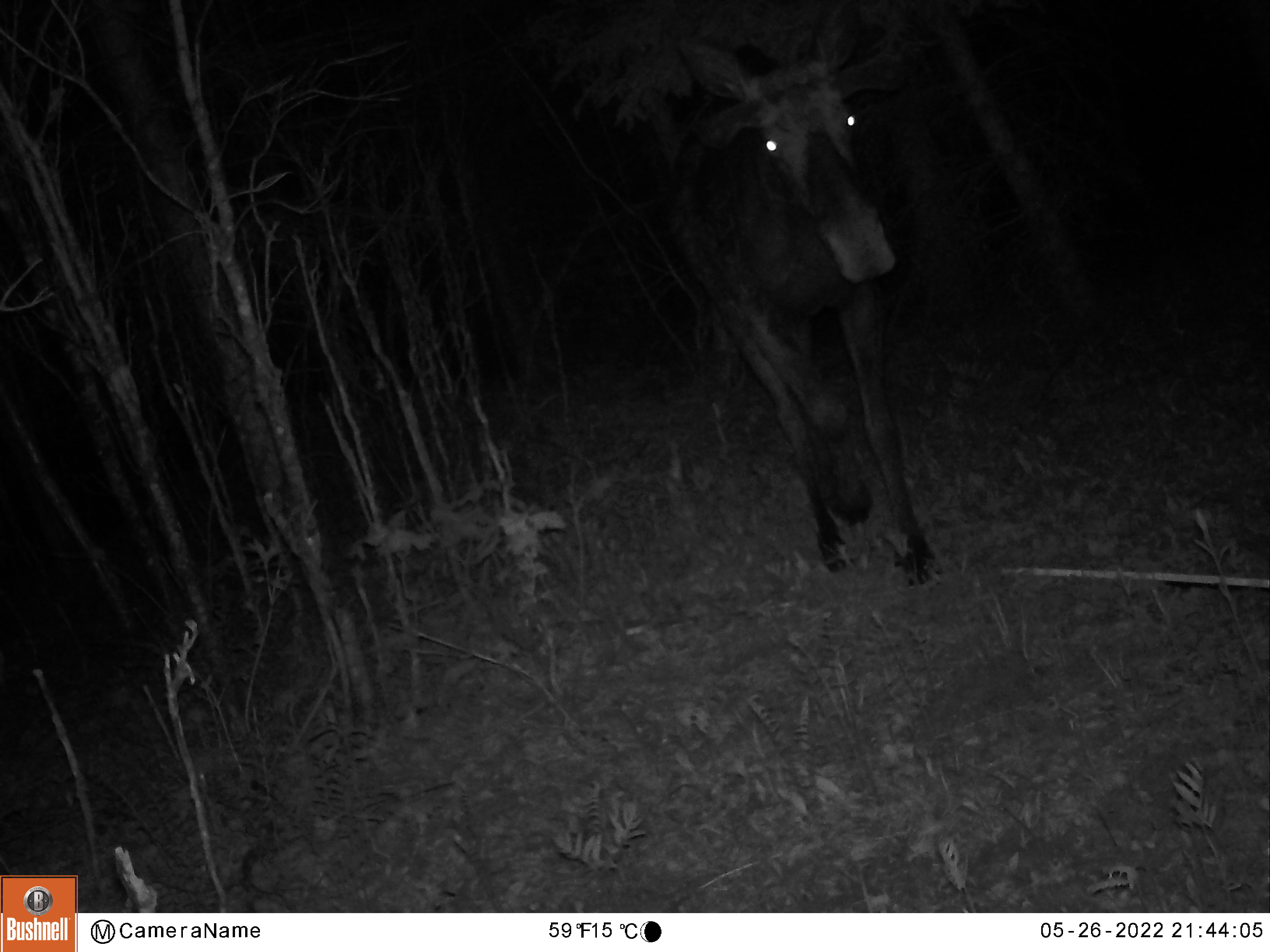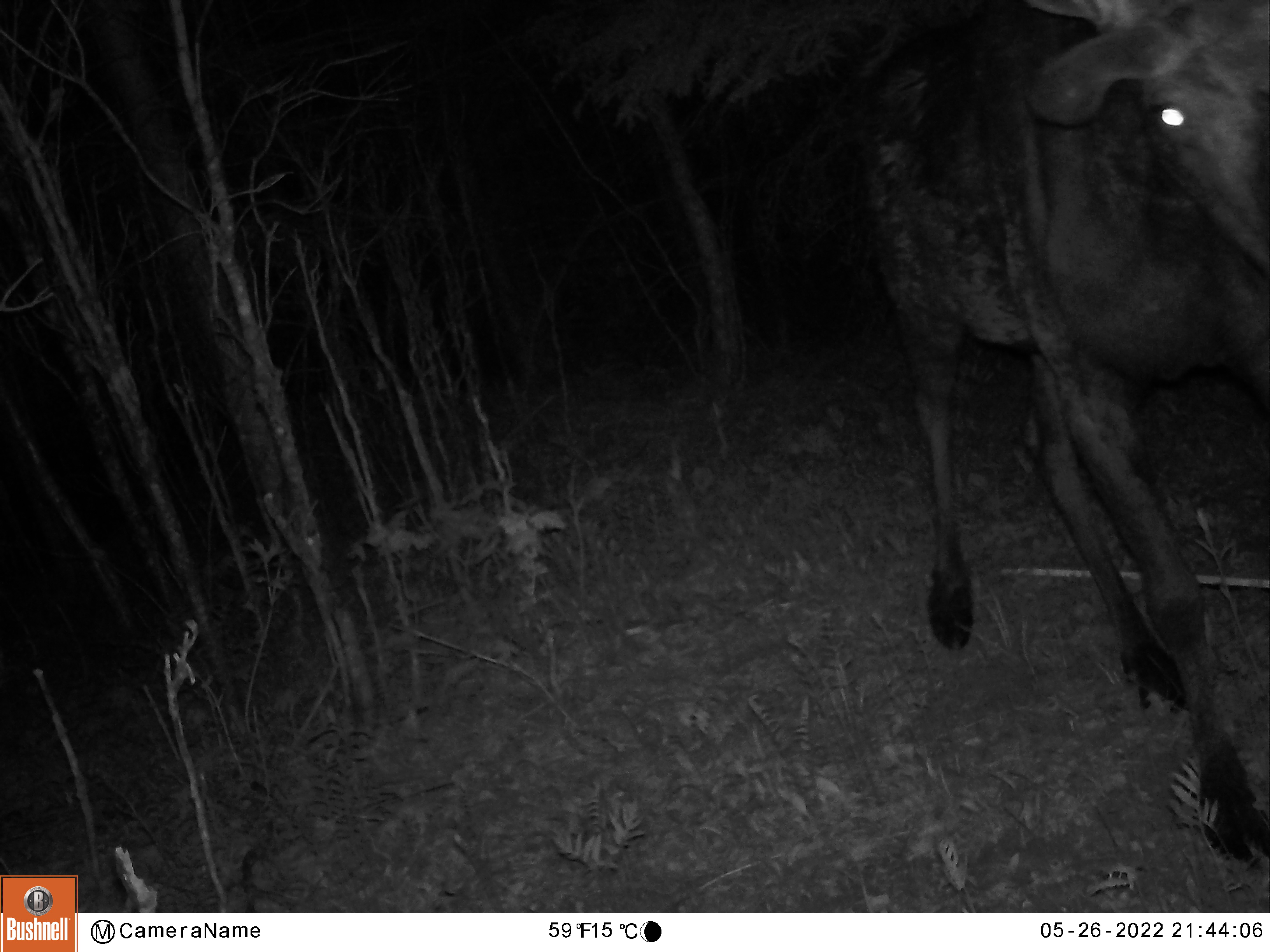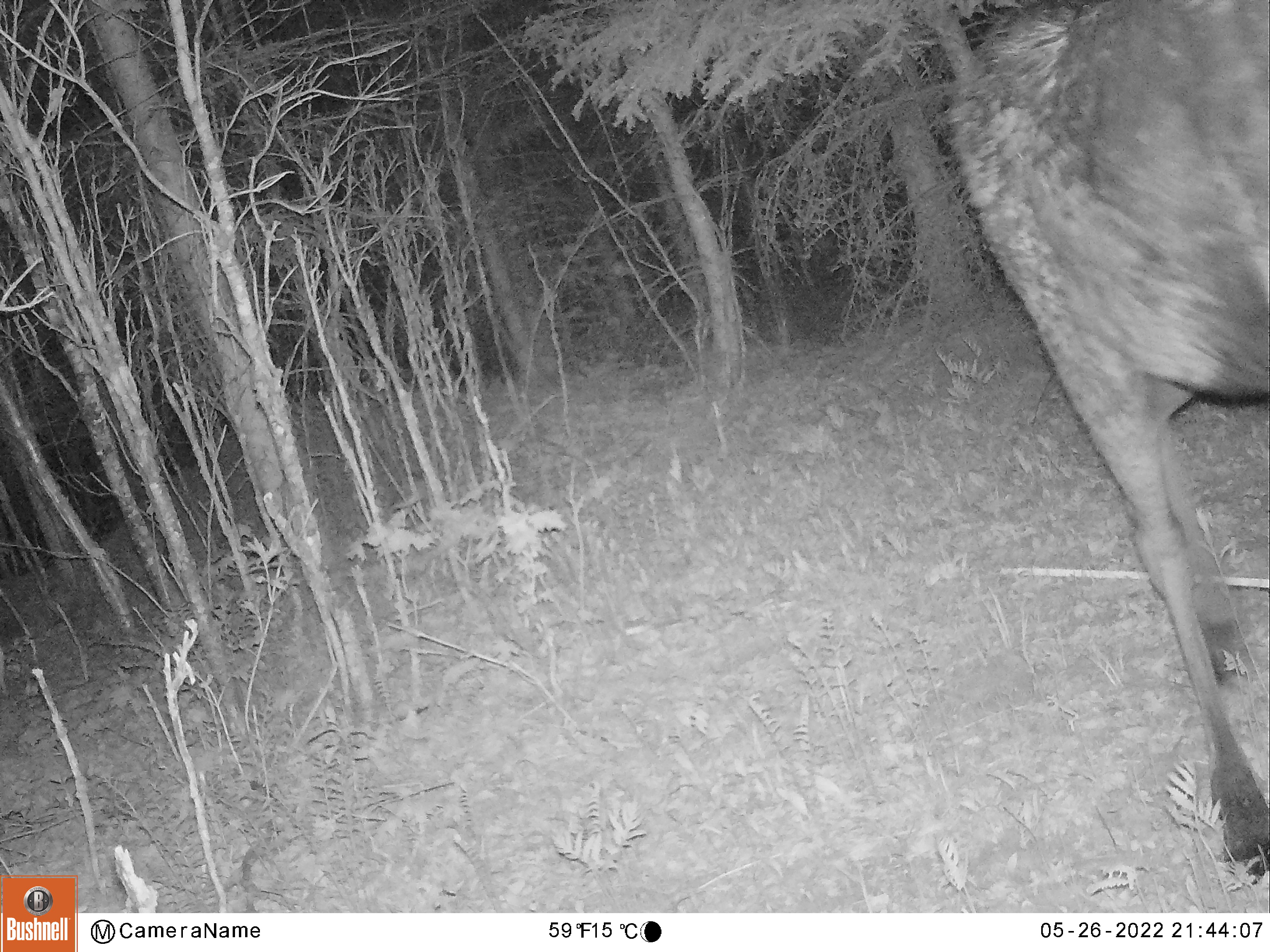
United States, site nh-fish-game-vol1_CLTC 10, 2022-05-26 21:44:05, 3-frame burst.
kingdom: Animalia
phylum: Chordata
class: Mammalia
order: Artiodactyla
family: Cervidae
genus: Alces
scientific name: Alces alces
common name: moose